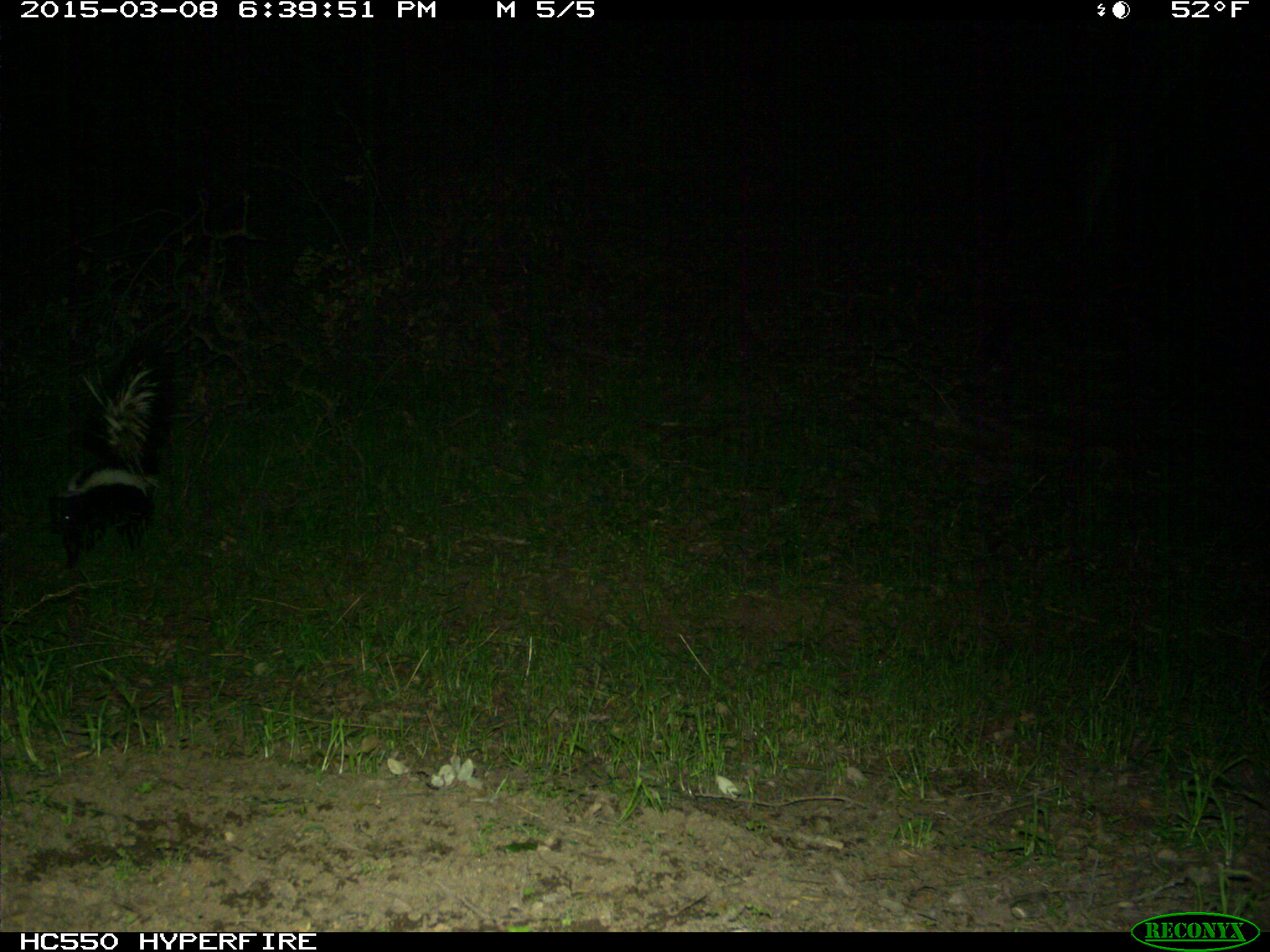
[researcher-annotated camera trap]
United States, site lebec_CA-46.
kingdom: Animalia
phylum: Chordata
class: Mammalia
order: Carnivora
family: Mephitidae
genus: Mephitis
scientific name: Mephitis mephitis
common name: striped skunk